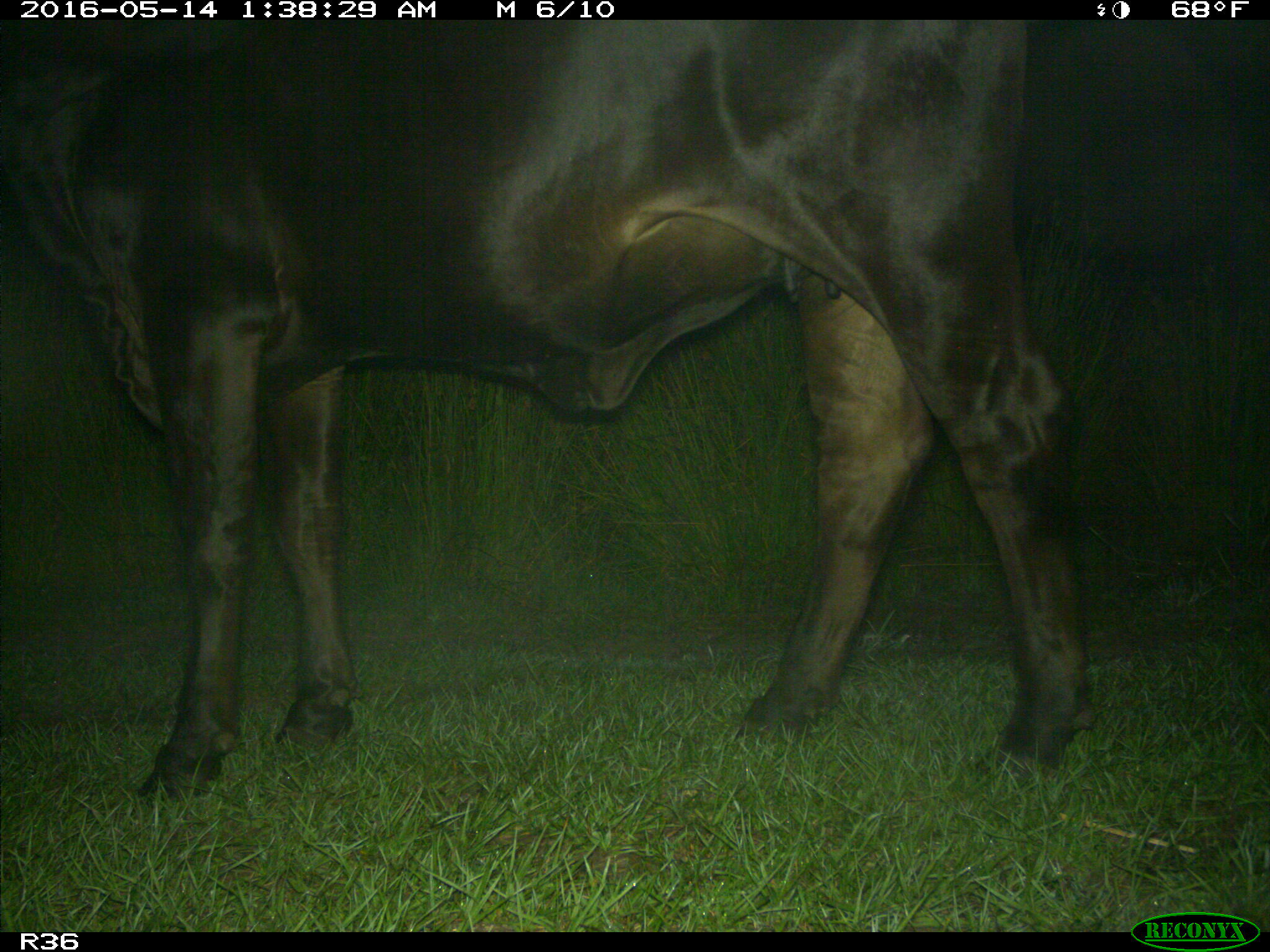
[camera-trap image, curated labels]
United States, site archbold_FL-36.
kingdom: Animalia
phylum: Chordata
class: Mammalia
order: Artiodactyla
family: Bovidae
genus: Bos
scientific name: Bos taurus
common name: domestic cow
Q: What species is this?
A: Bos taurus (domestic cow).